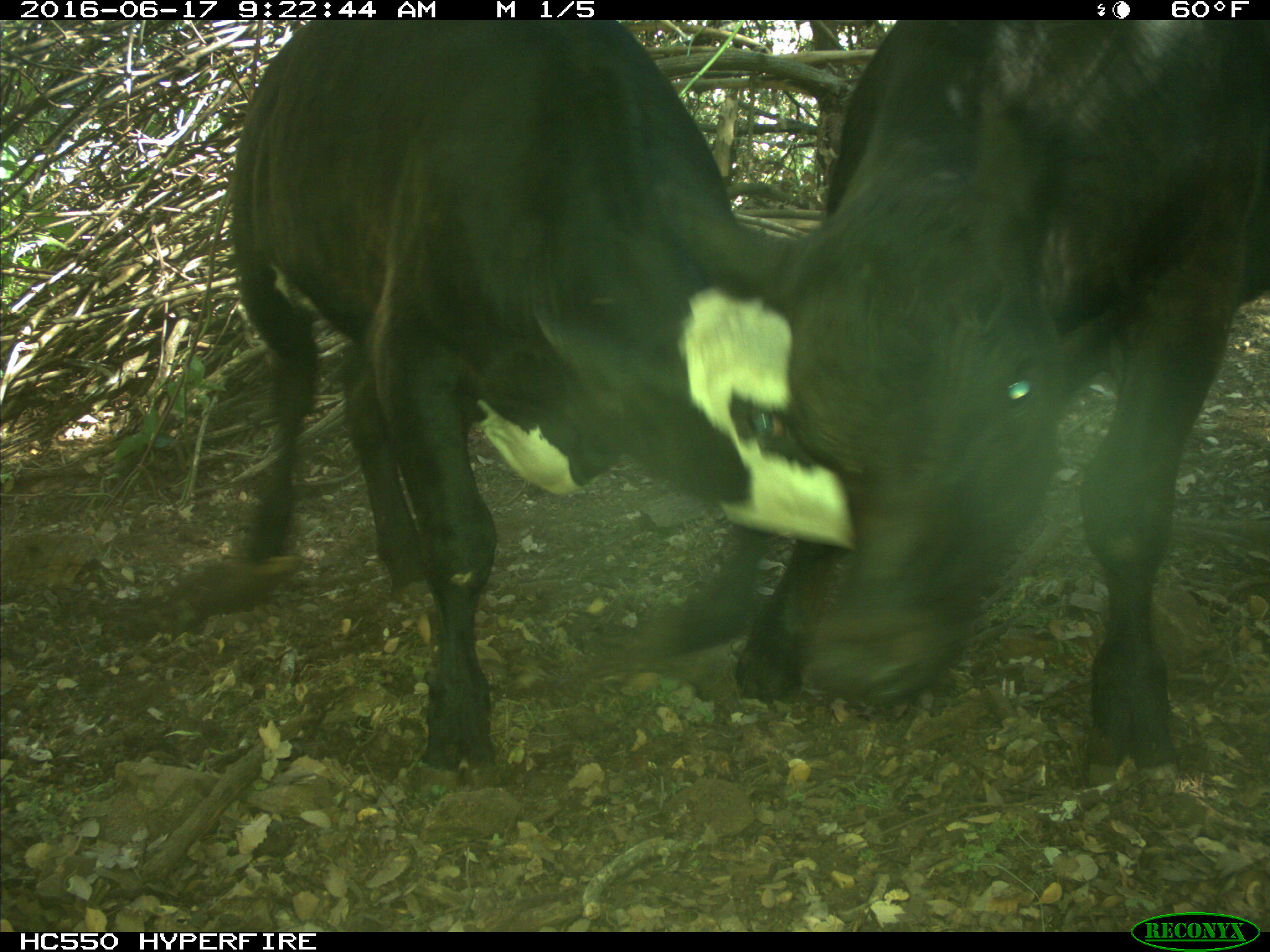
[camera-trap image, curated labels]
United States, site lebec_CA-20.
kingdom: Animalia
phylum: Chordata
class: Mammalia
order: Artiodactyla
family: Bovidae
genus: Bos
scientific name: Bos taurus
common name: domestic cow